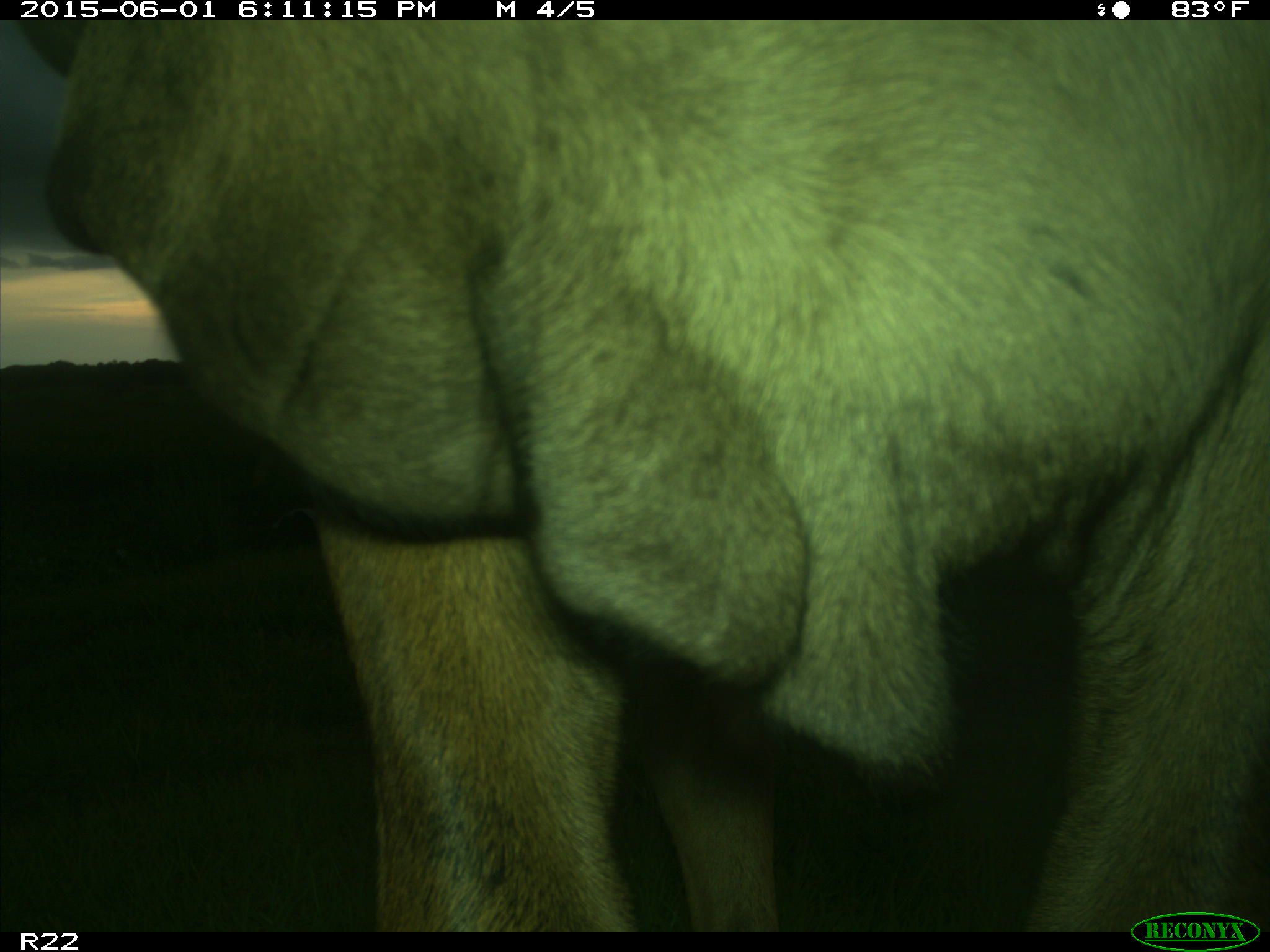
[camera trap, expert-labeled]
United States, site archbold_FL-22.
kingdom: Animalia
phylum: Chordata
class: Mammalia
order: Artiodactyla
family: Bovidae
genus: Bos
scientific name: Bos taurus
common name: domestic cow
Bos taurus (domestic cow).